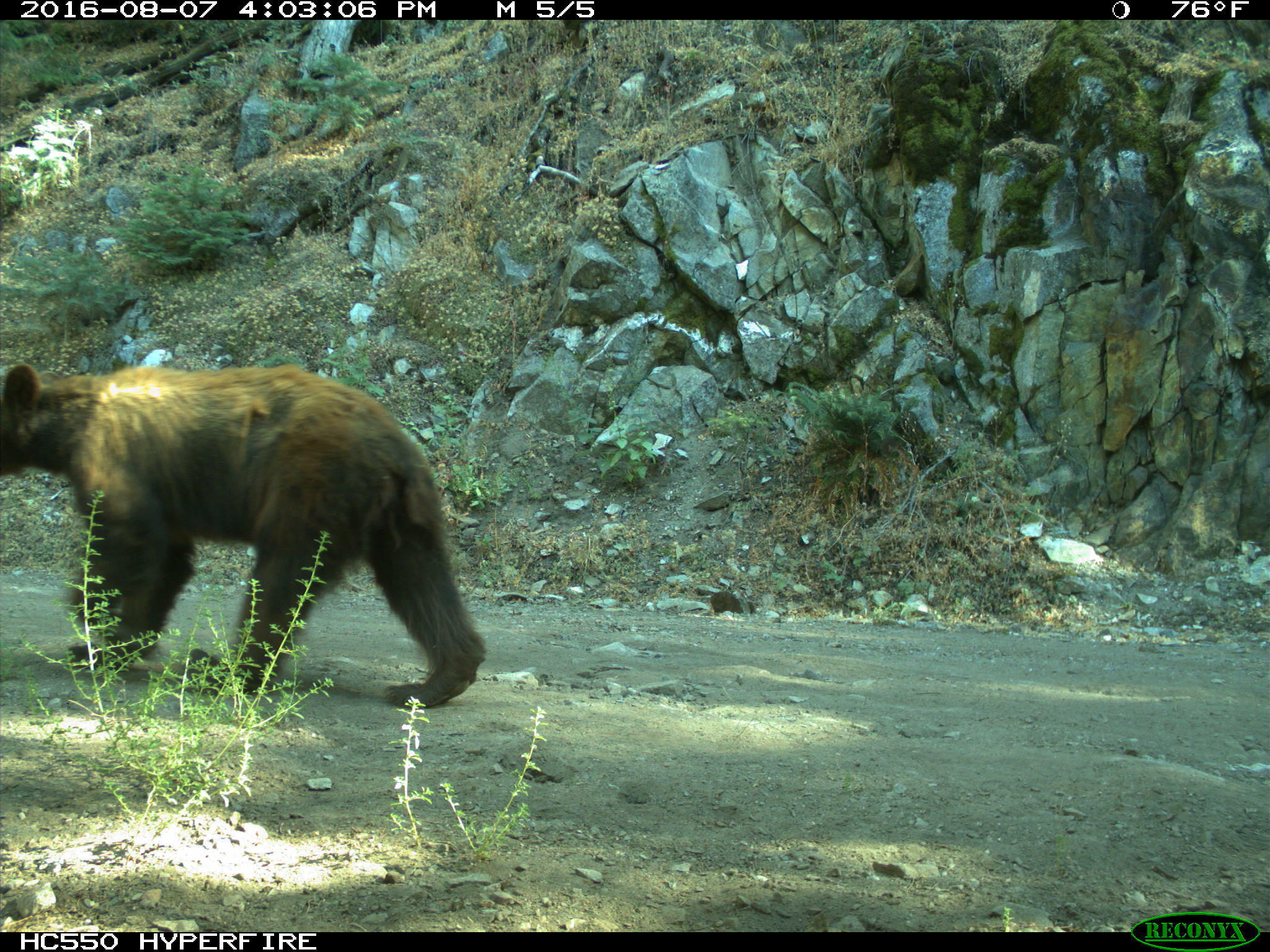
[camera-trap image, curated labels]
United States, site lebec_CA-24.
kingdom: Animalia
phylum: Chordata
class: Mammalia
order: Carnivora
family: Ursidae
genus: Ursus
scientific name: Ursus americanus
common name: american black bear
Ursus americanus (american black bear).